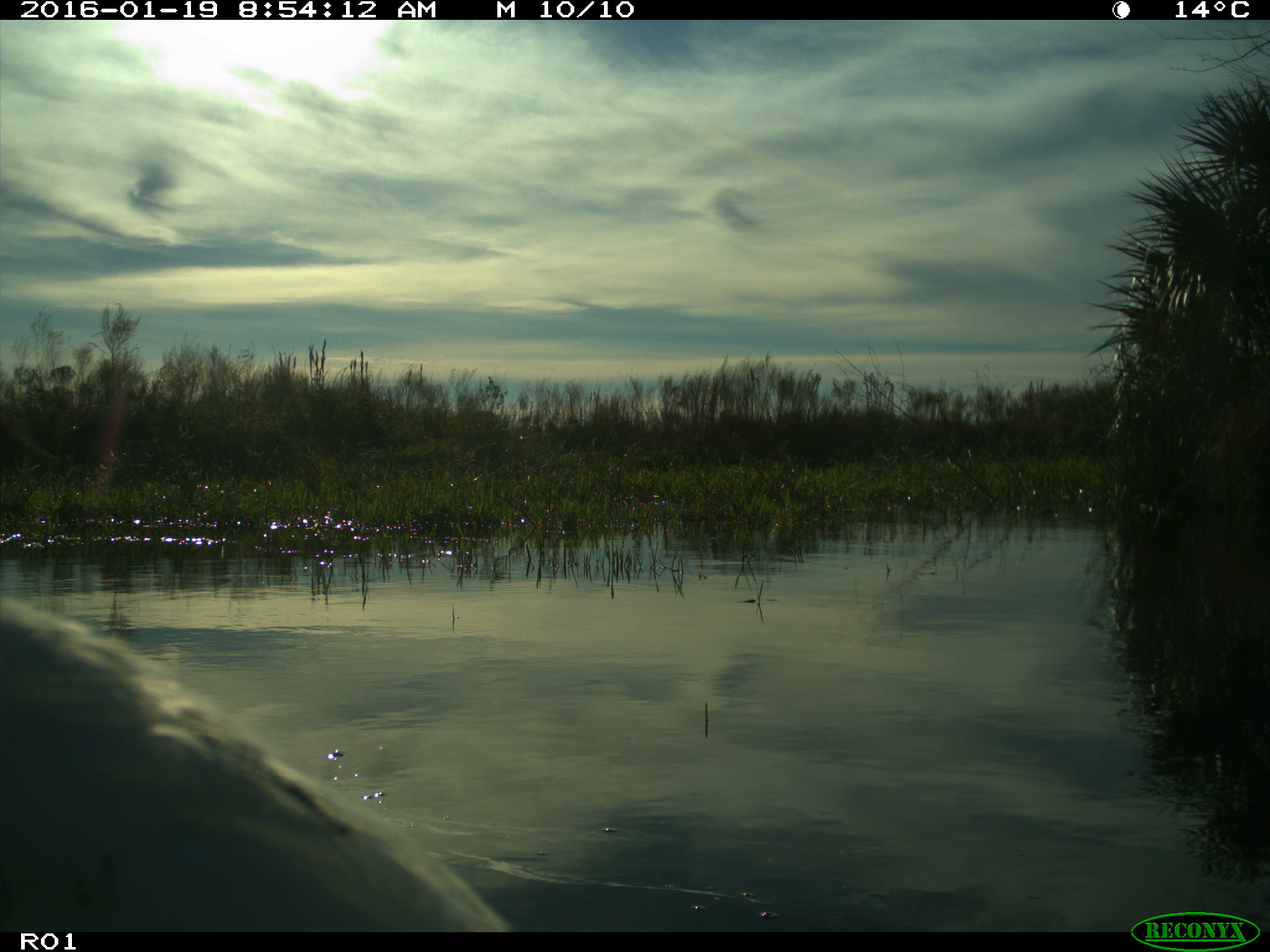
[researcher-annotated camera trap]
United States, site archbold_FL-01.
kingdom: Animalia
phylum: Chordata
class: Aves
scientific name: Aves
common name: birds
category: unidentified bird